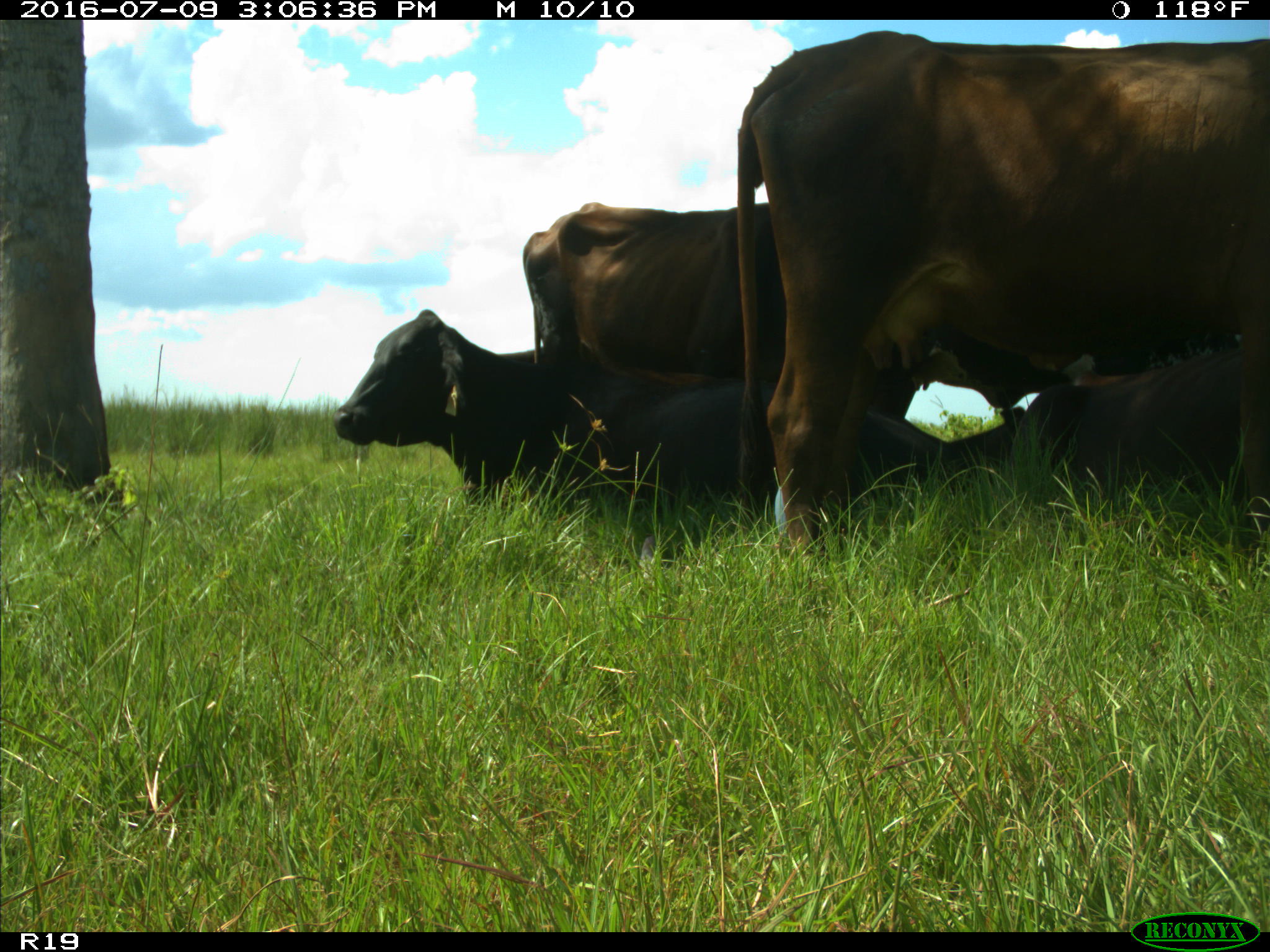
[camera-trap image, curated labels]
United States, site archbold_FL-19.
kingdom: Animalia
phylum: Chordata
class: Mammalia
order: Artiodactyla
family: Bovidae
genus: Bos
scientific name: Bos taurus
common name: domestic cow